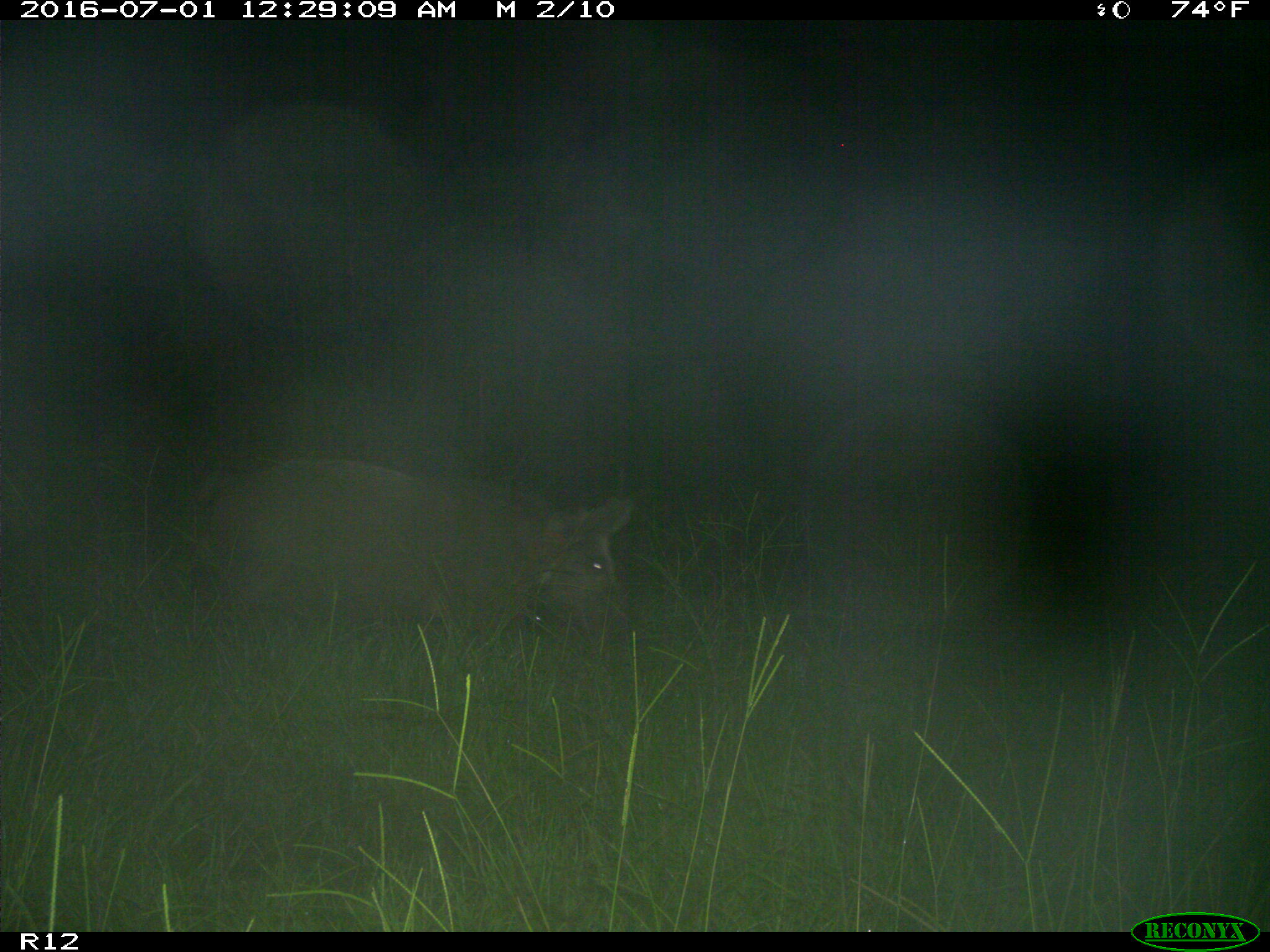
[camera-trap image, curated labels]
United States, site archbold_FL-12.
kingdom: Animalia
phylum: Chordata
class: Mammalia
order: Artiodactyla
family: Suidae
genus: Sus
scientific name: Sus scrofa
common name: wild boar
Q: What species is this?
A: Sus scrofa (wild boar).